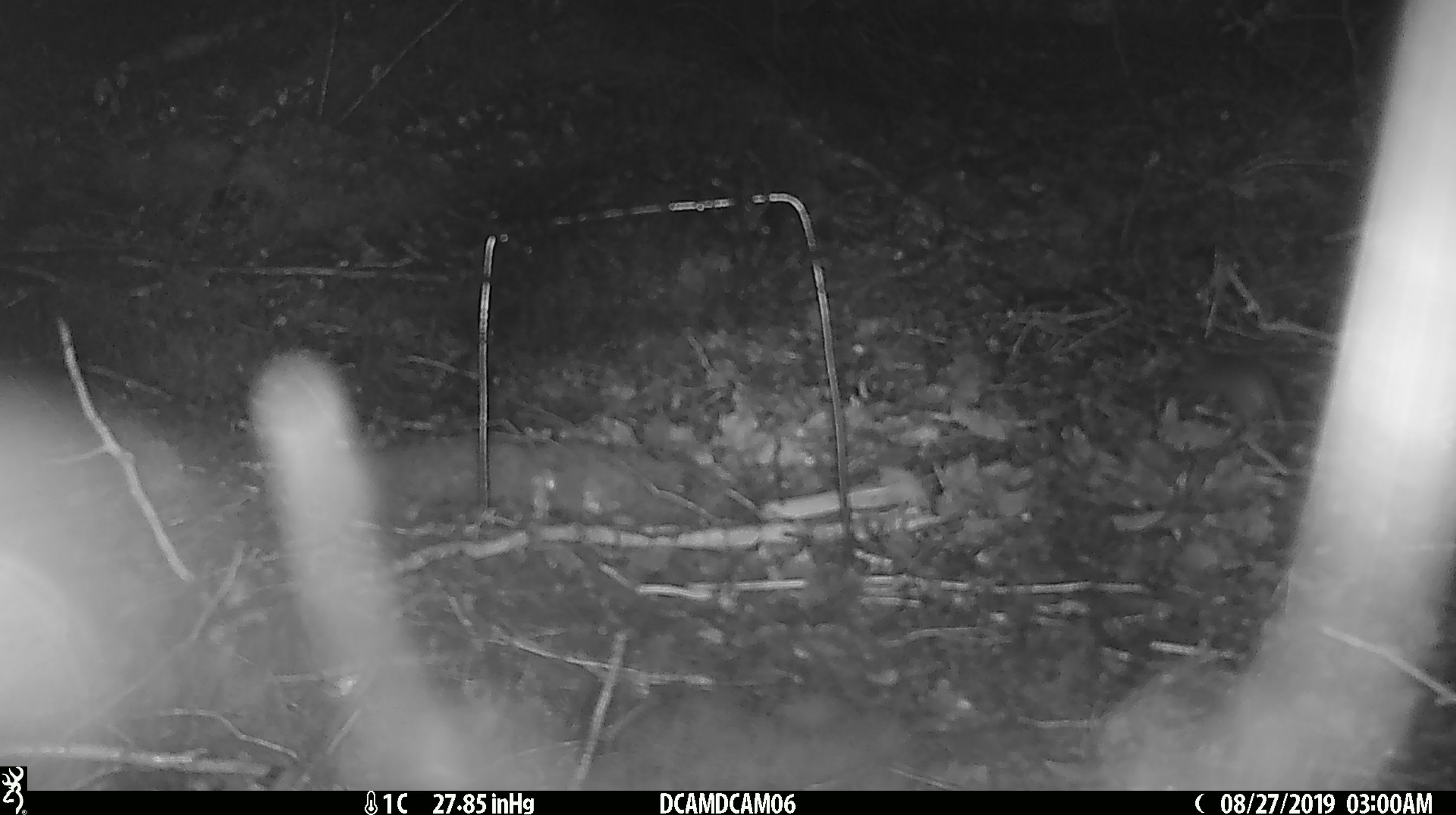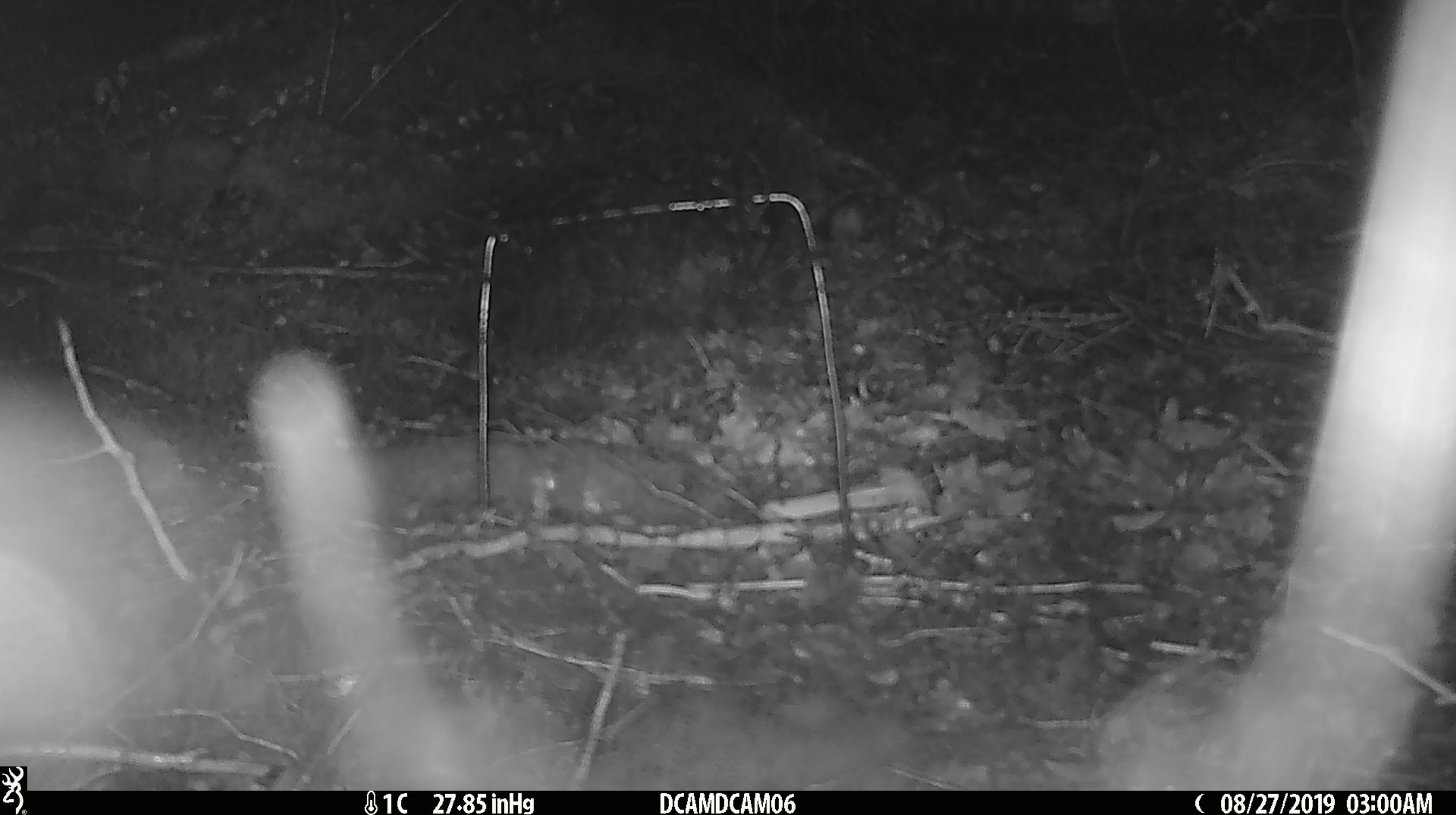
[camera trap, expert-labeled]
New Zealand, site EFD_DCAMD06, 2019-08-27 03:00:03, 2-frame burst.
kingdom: Animalia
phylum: Chordata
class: Mammalia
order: Rodentia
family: Muridae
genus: Mus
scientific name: Mus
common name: mouse